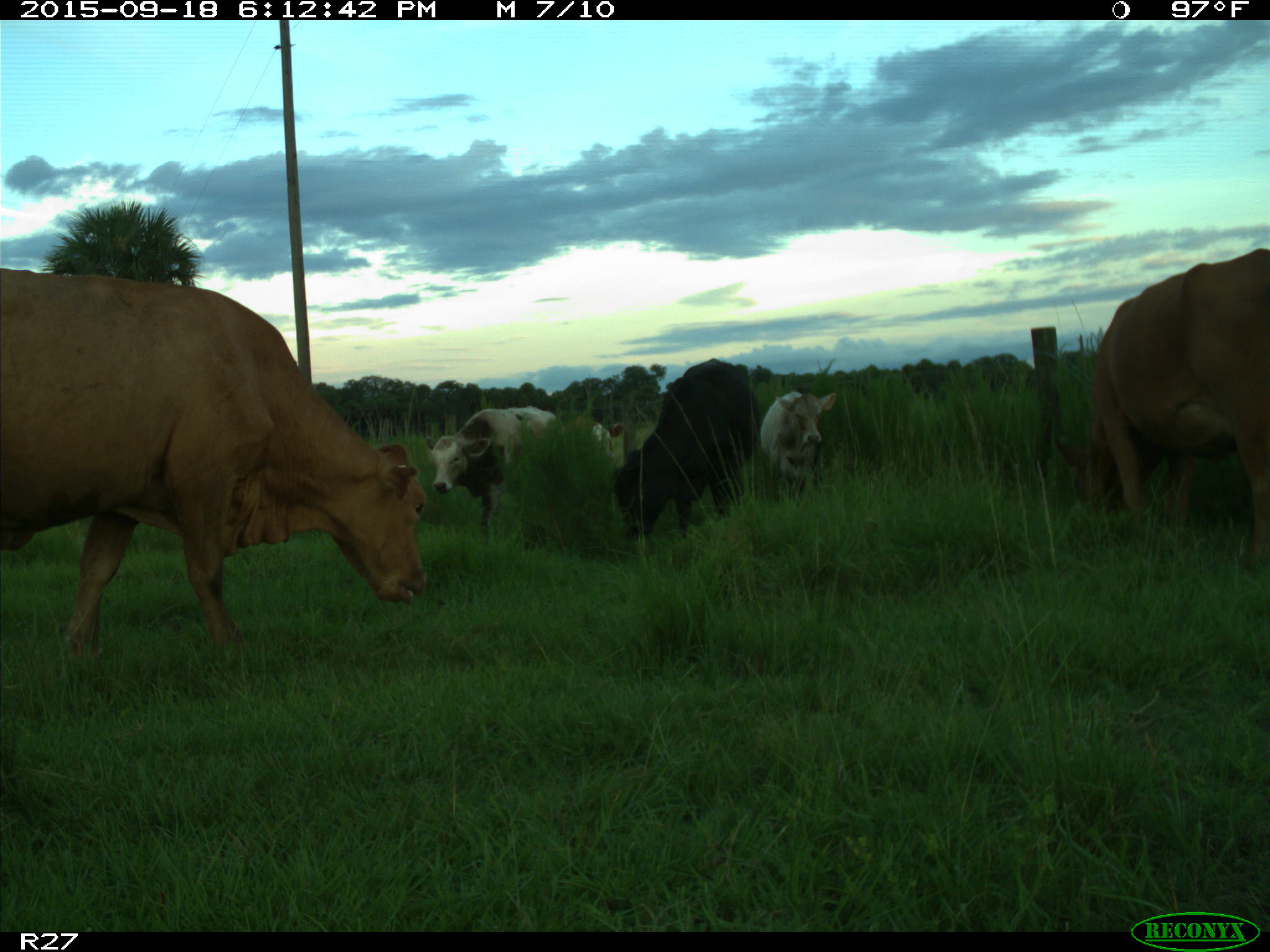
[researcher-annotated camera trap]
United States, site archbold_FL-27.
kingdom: Animalia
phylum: Chordata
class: Mammalia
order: Artiodactyla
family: Bovidae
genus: Bos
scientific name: Bos taurus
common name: domestic cow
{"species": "Bos taurus (domestic cow)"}